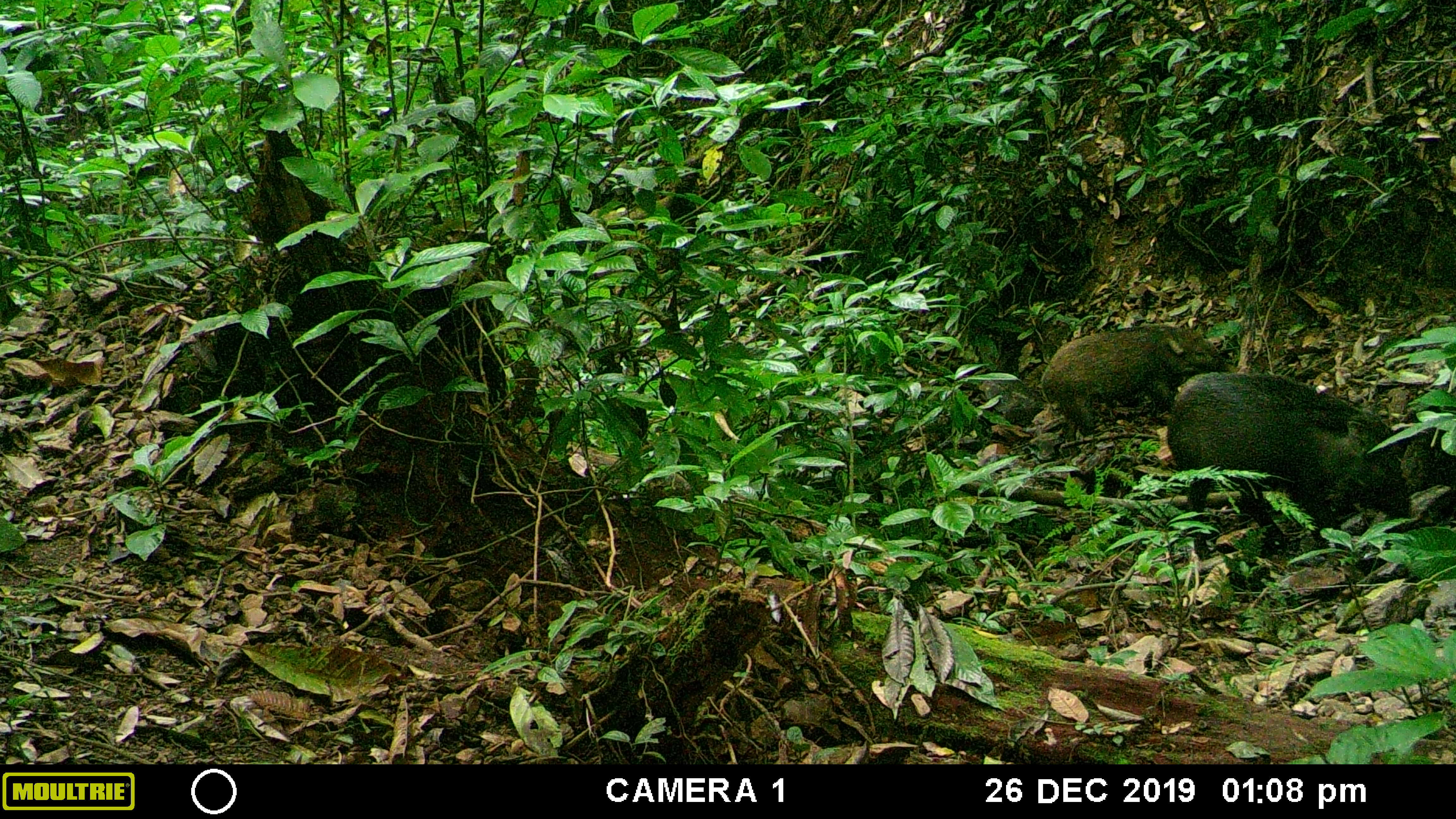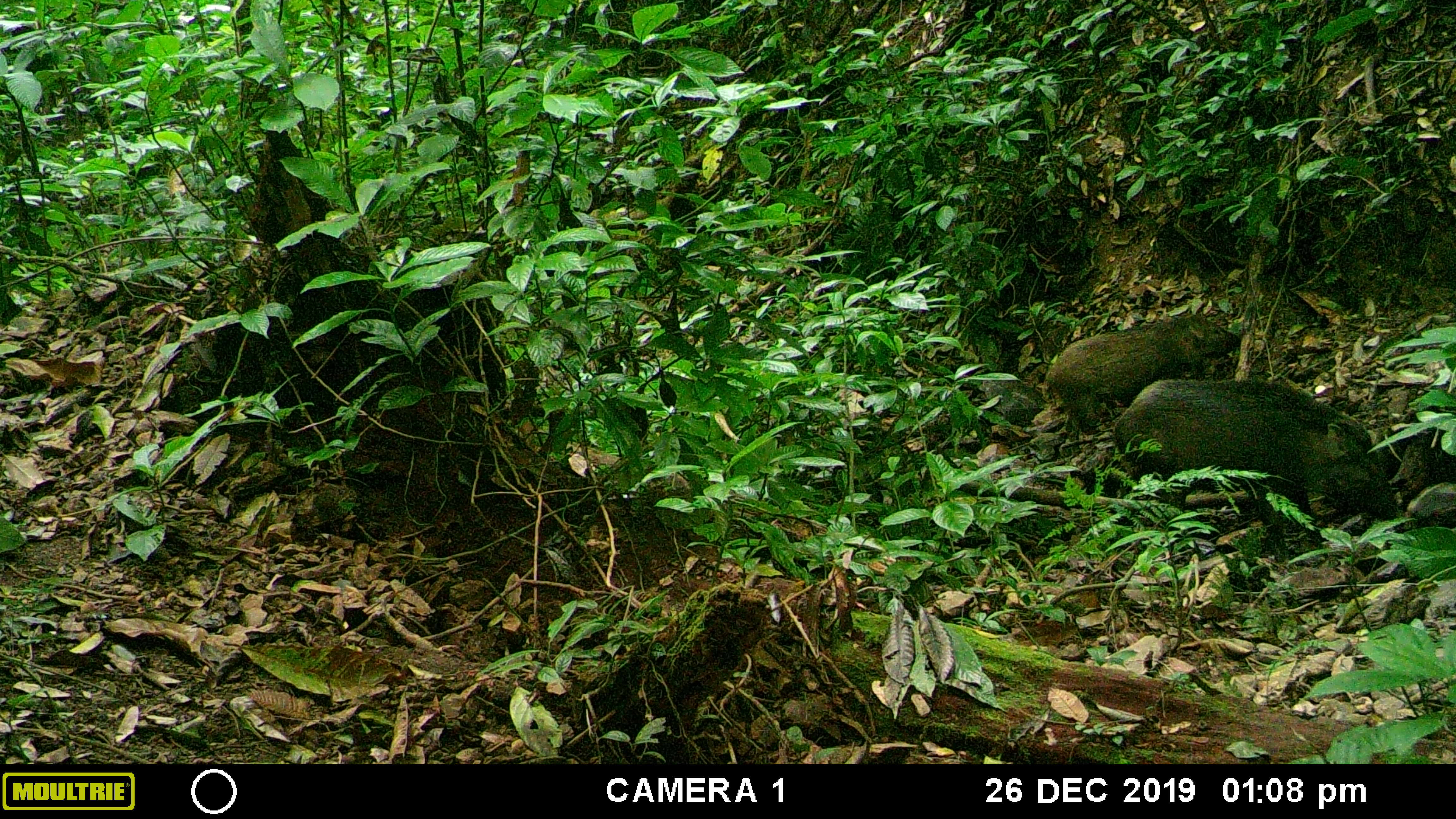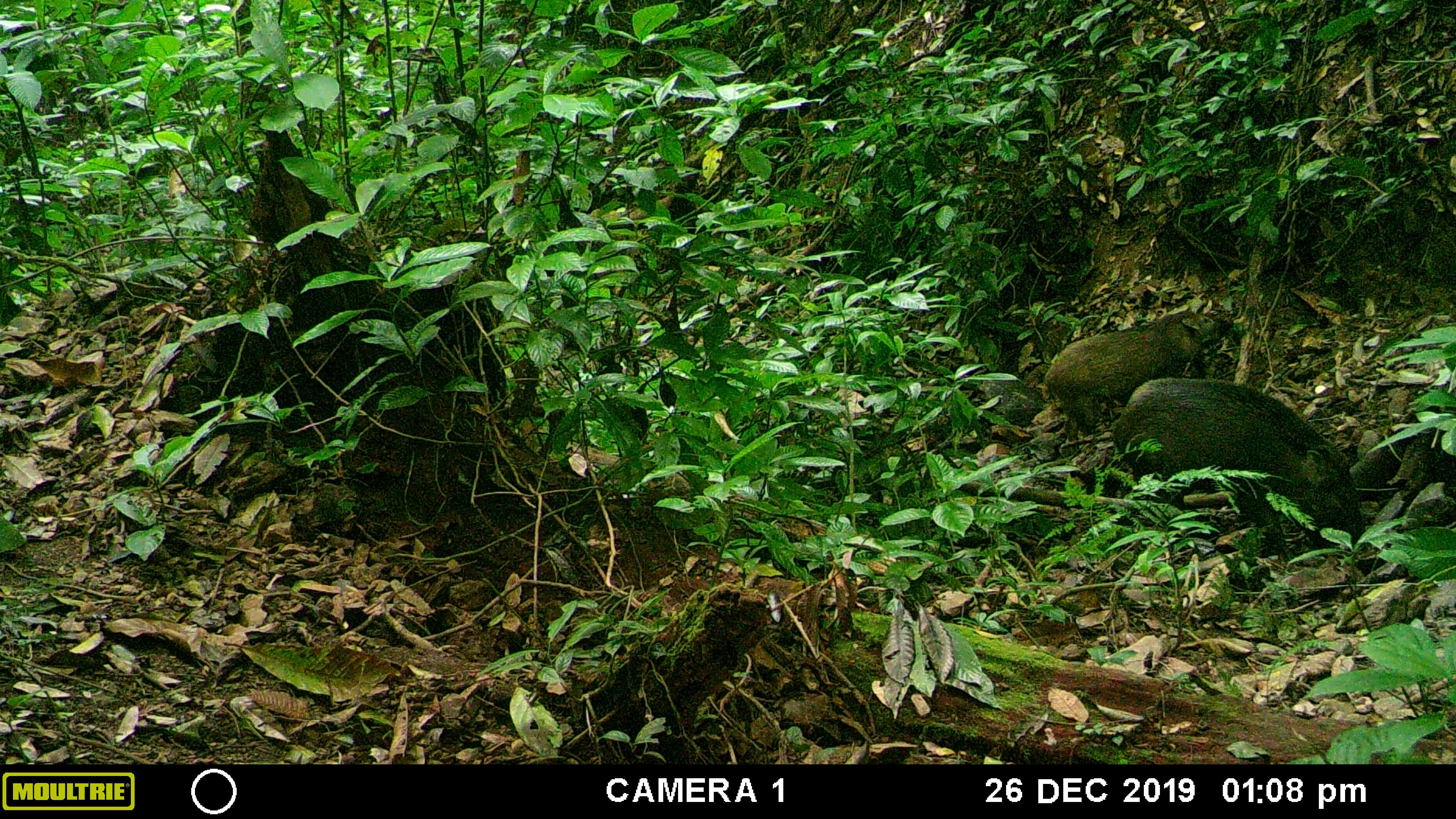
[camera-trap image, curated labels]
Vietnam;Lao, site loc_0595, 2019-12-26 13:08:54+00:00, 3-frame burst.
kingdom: Animalia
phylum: Chordata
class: Mammalia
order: Artiodactyla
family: Suidae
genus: Sus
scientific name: Sus scrofa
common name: eurasian wild pig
Eurasian wild pig (Sus scrofa). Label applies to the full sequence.